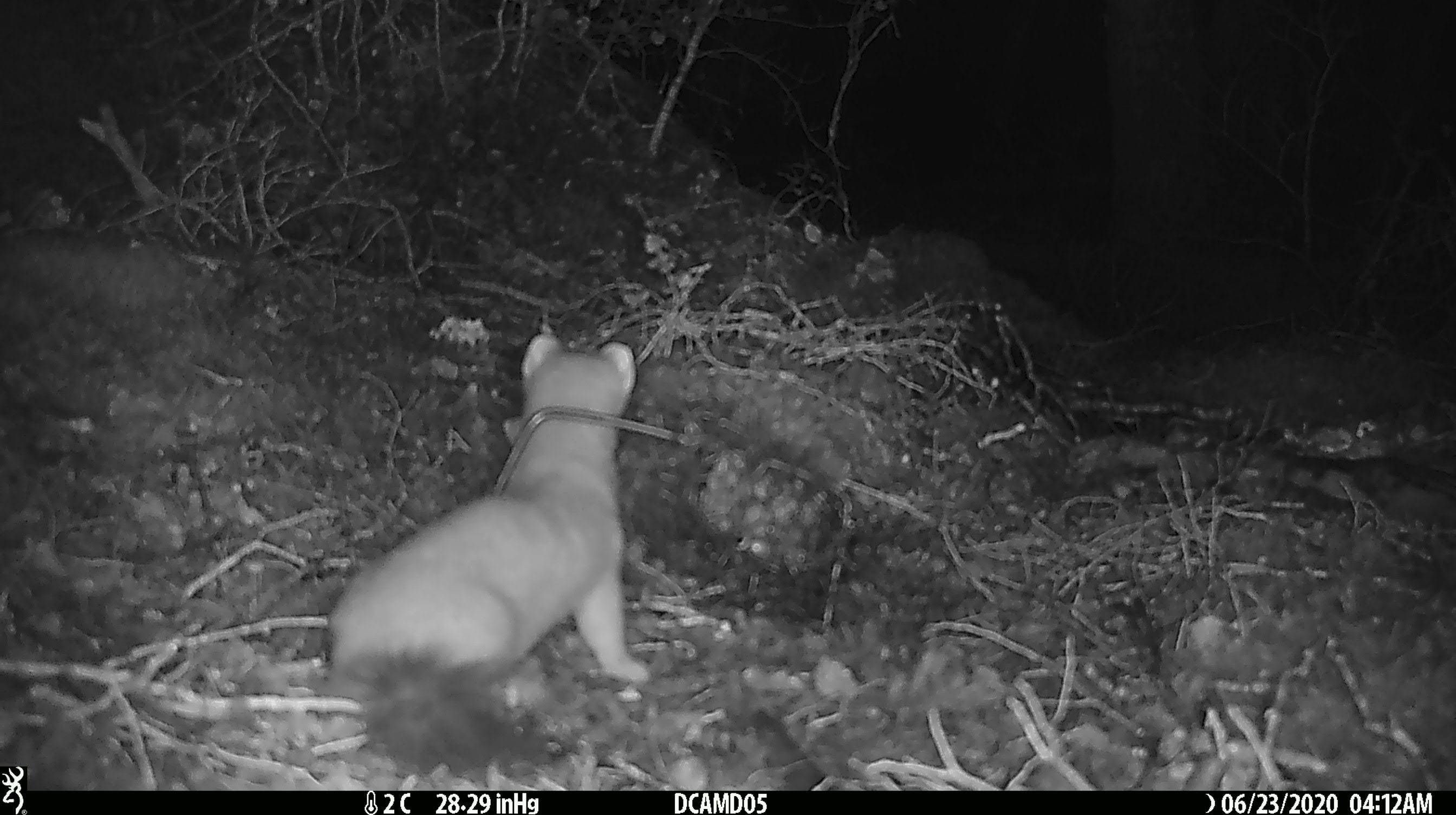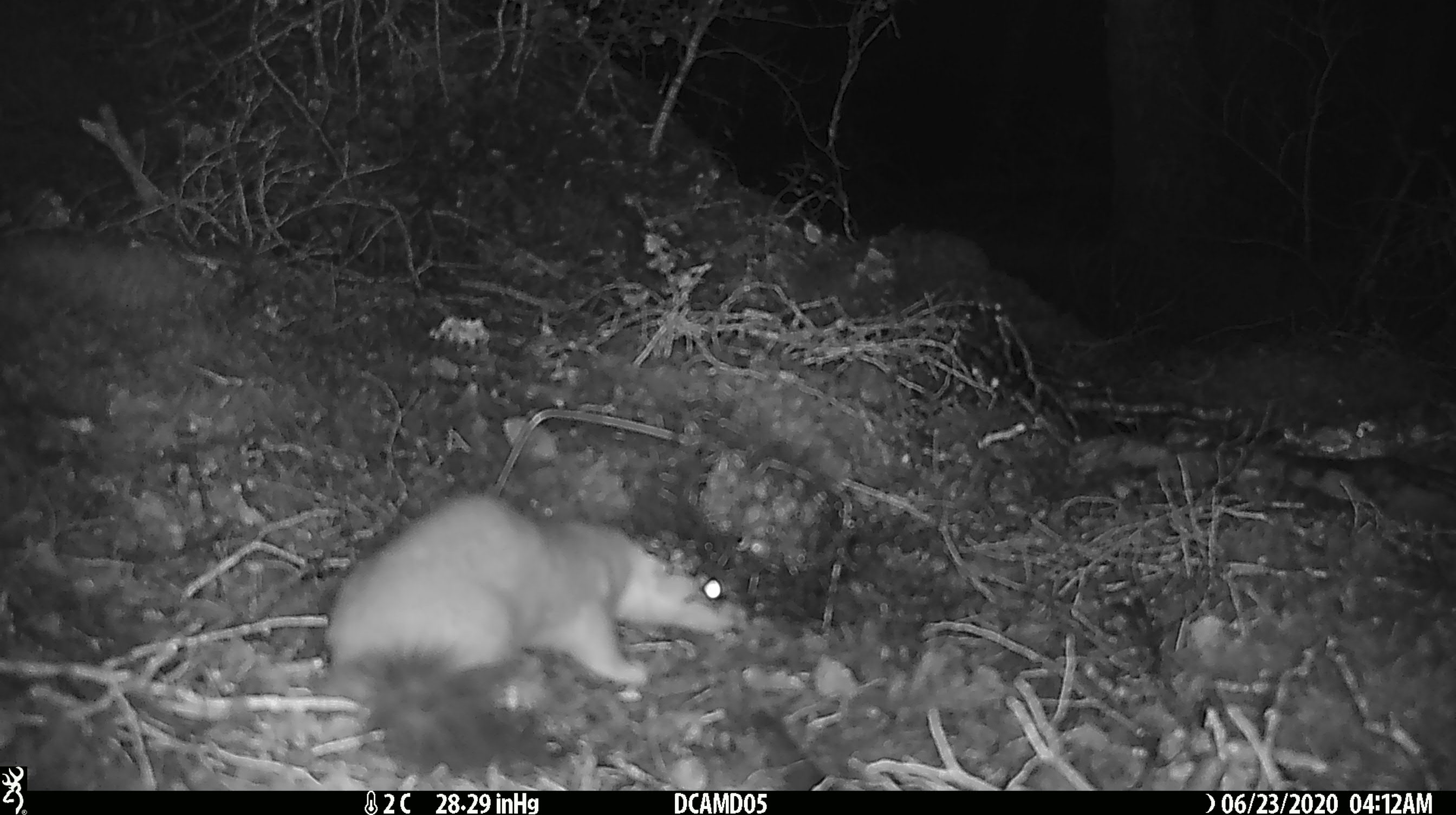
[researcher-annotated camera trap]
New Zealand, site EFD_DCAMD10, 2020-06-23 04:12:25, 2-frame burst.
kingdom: Animalia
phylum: Chordata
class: Mammalia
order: Carnivora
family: Mustelidae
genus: Mustela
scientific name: Mustela erminea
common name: stoat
Stoat (Mustela erminea).